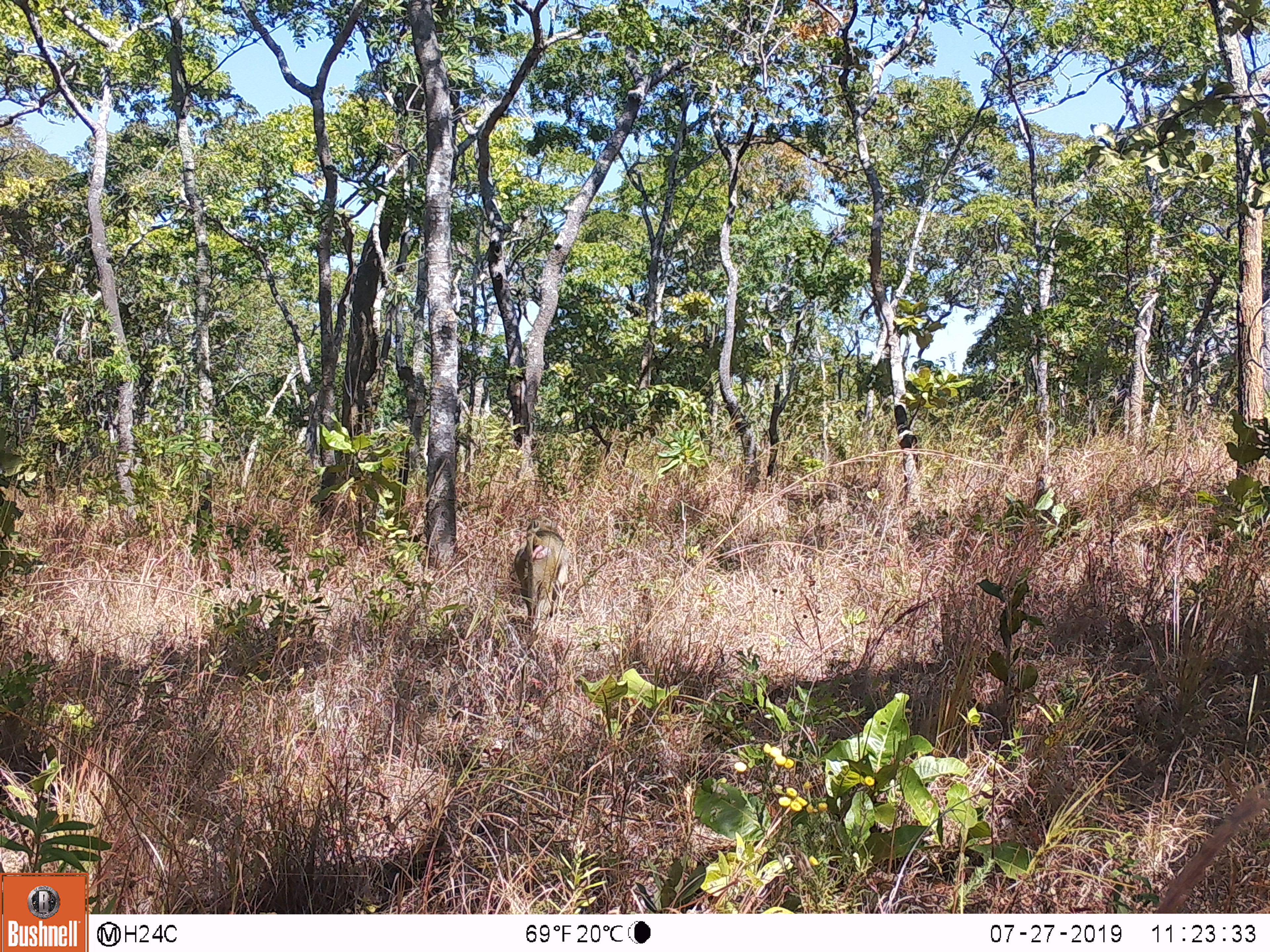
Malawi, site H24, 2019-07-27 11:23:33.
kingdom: Animalia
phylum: Chordata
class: Mammalia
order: Primates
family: Cercopithecidae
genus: Papio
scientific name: Papio cynocephalus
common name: yellow baboon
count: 1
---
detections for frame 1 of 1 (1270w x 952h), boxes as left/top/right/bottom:
yellow baboon: 507/523/575/629